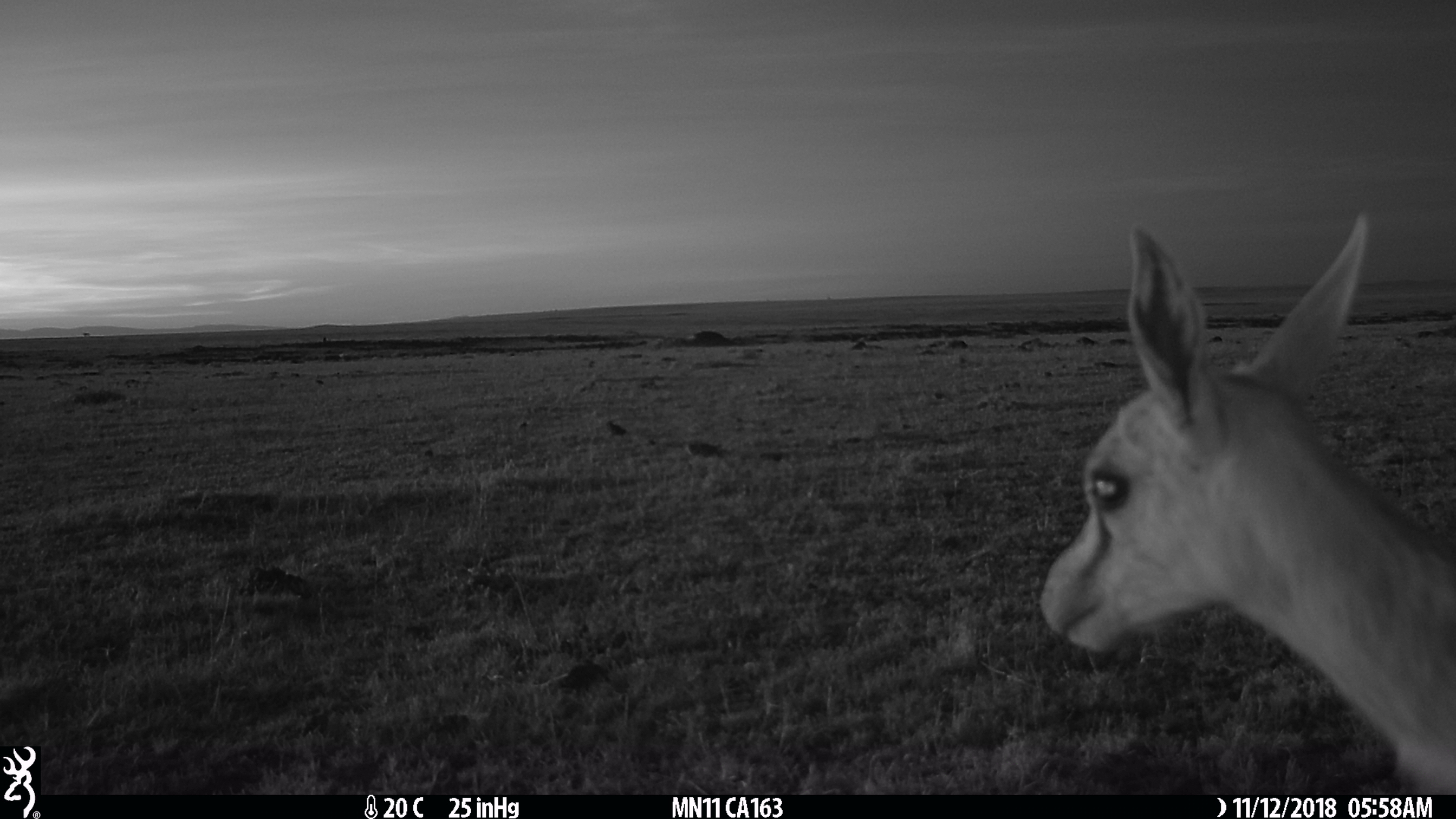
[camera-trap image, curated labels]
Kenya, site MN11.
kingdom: Animalia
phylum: Chordata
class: Mammalia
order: Artiodactyla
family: Bovidae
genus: Eudorcas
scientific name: Eudorcas thomsonii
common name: thomon's gazelle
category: gazelle thomsons